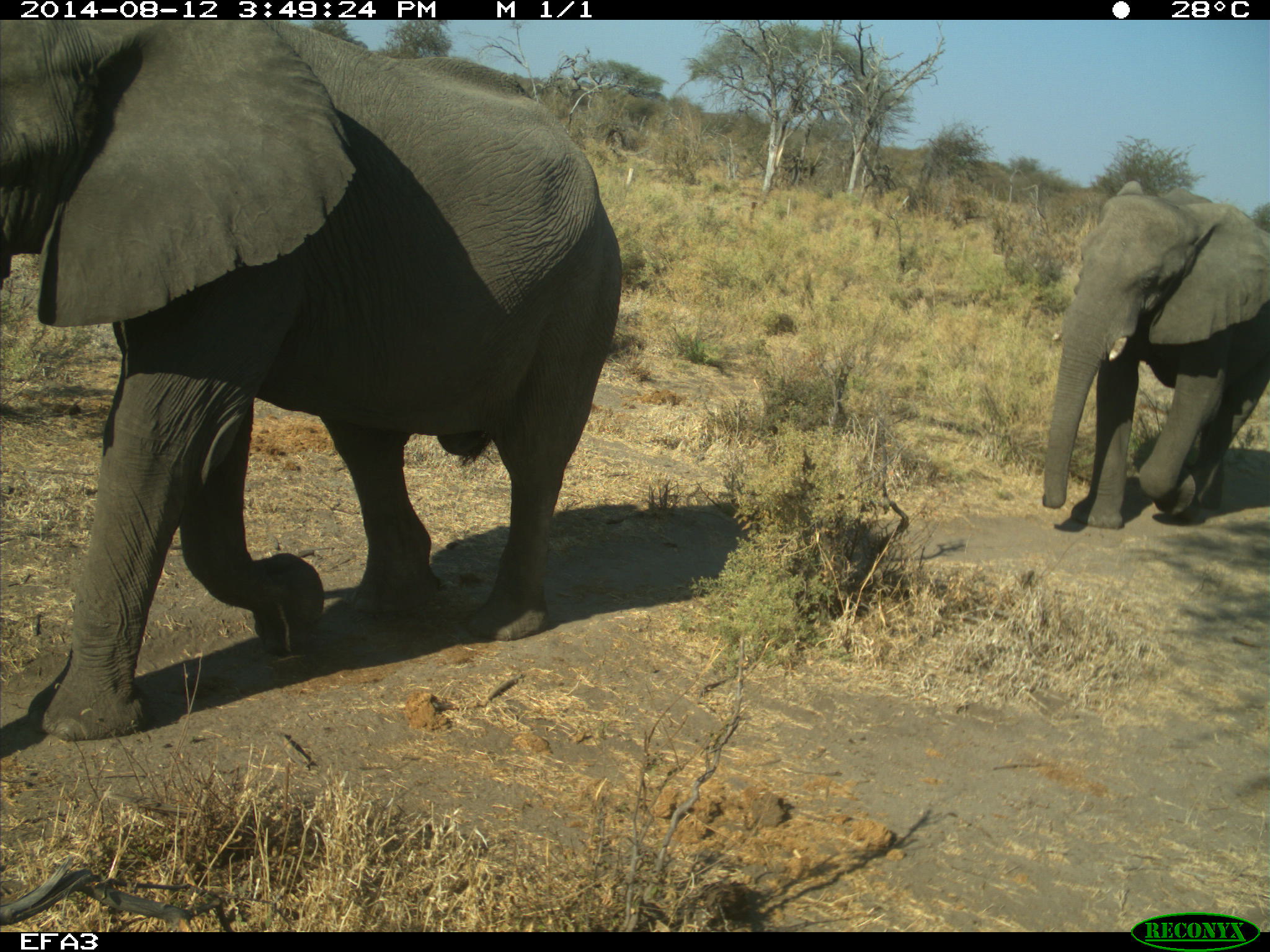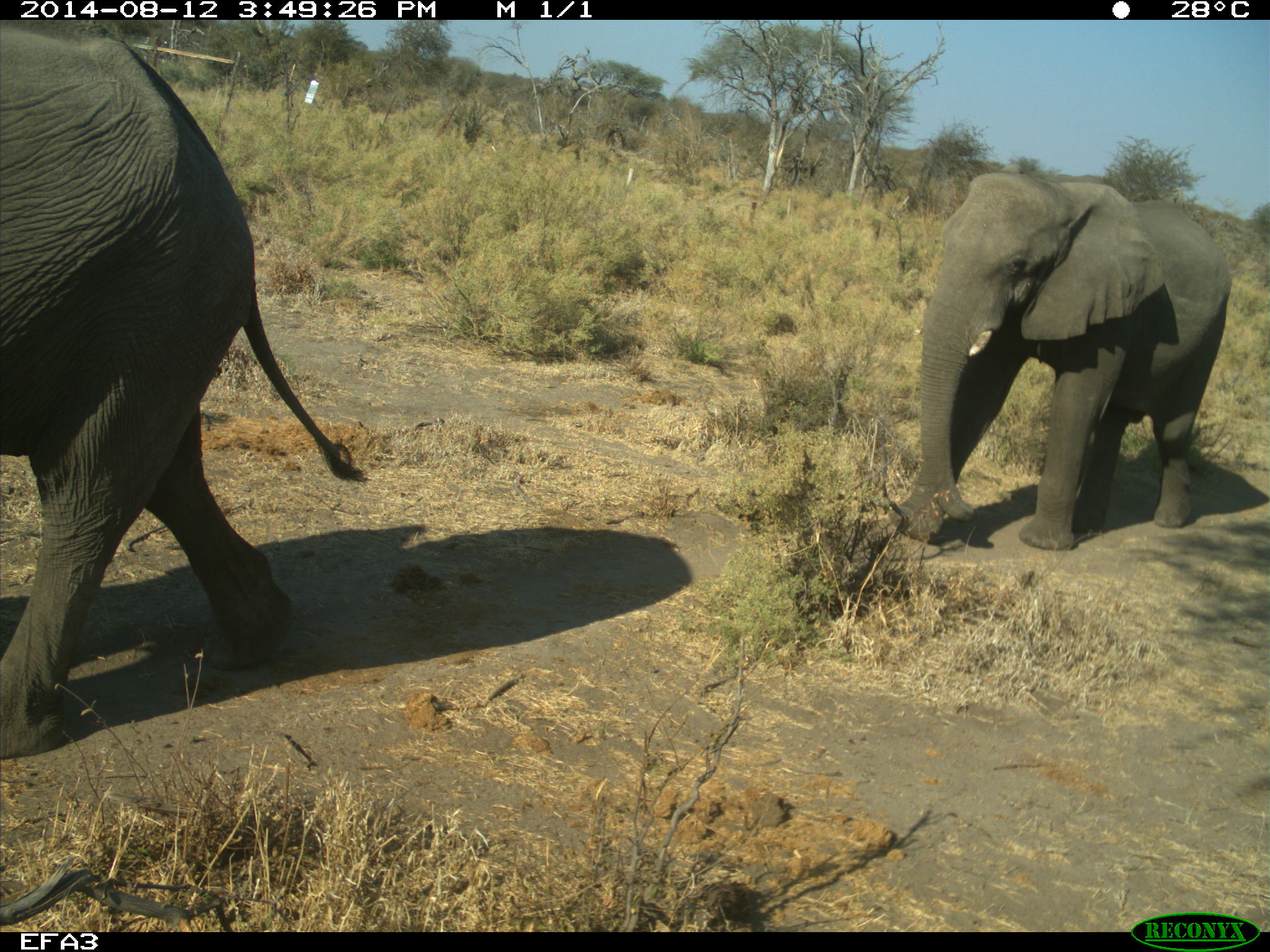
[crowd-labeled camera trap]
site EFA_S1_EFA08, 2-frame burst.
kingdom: Animalia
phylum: Chordata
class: Mammalia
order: Proboscidea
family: Elephantidae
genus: Loxodonta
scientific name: Loxodonta africana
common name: african bush elephant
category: elephant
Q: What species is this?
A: Elephant (african bush elephant) (Loxodonta africana).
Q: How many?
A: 2.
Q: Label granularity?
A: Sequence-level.